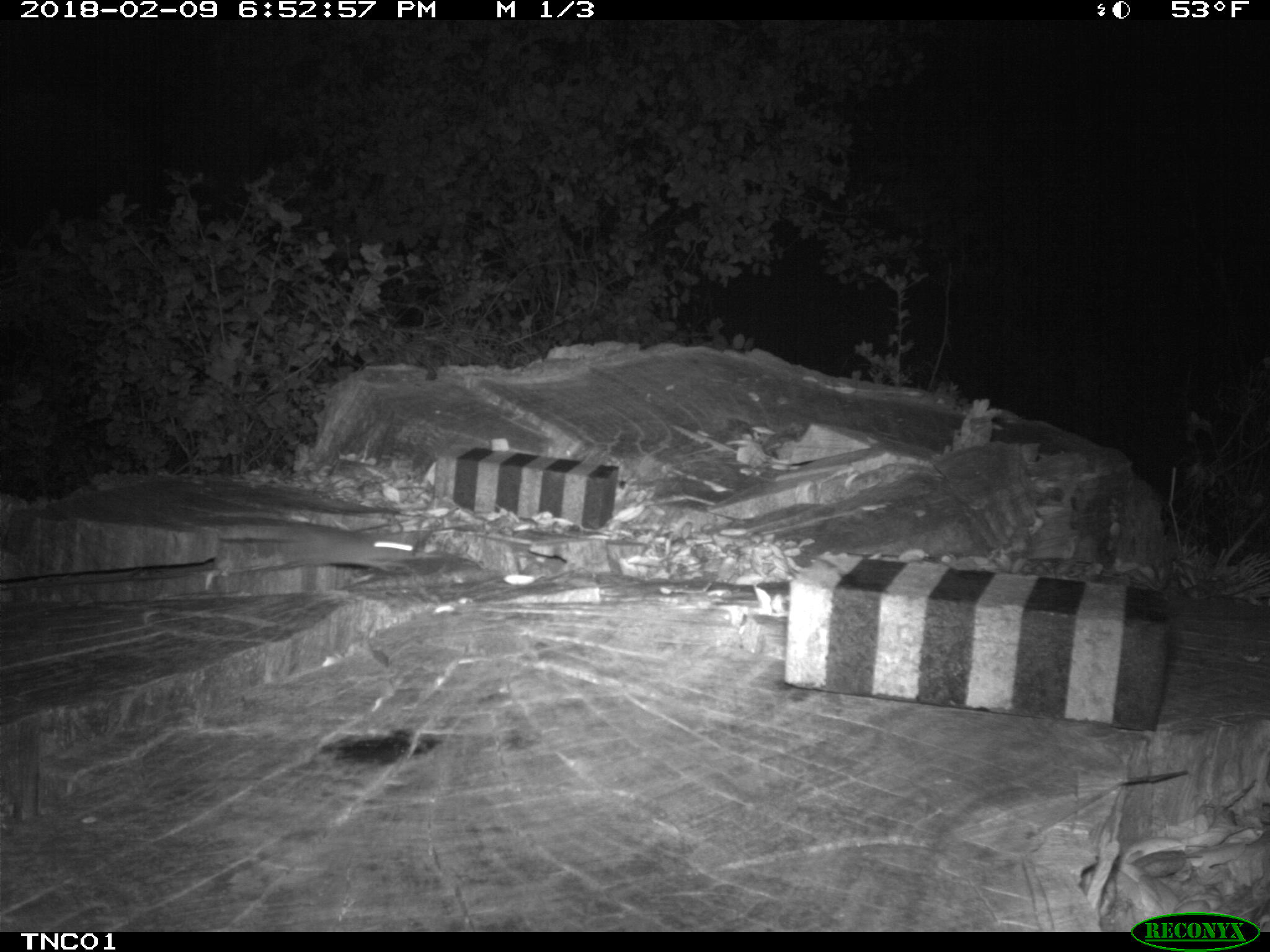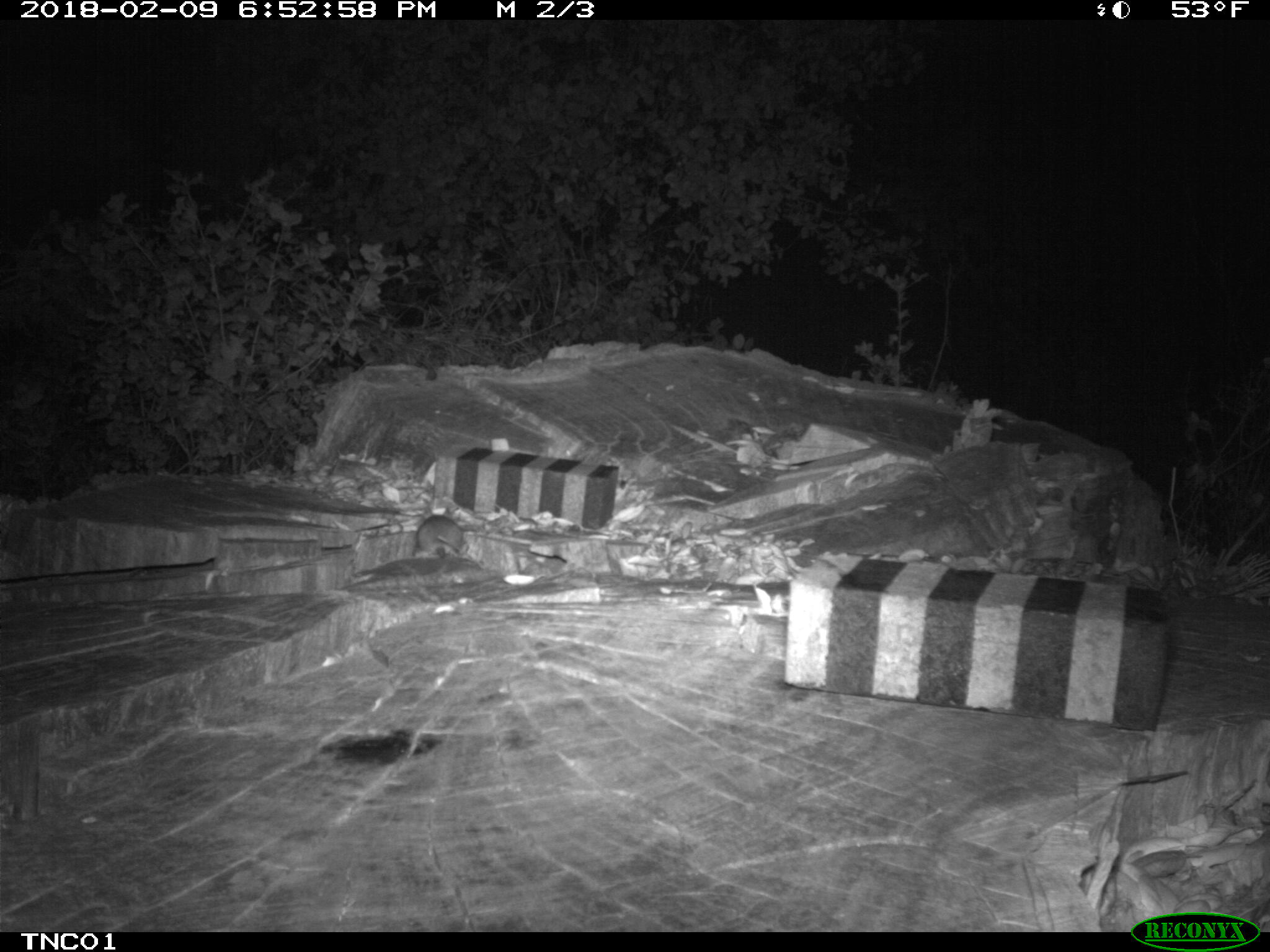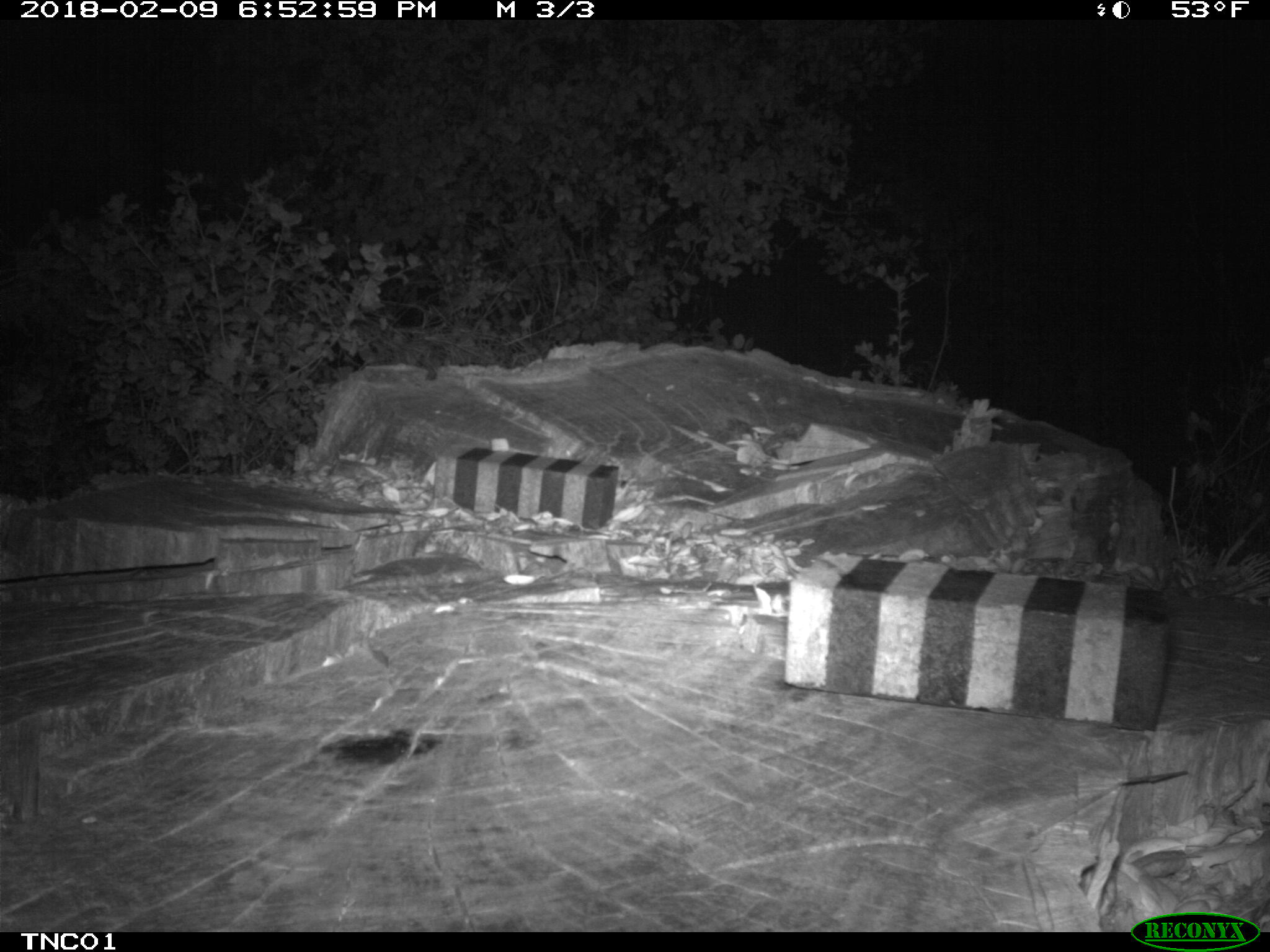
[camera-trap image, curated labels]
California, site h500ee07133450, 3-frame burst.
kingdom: Animalia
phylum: Chordata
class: Mammalia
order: Rodentia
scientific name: Rodentia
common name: rodent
Rodent (Rodentia).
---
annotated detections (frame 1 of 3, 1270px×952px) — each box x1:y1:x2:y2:
rodent: 276:518:414:574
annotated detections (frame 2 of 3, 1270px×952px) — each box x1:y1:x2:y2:
rodent: 413:514:467:557